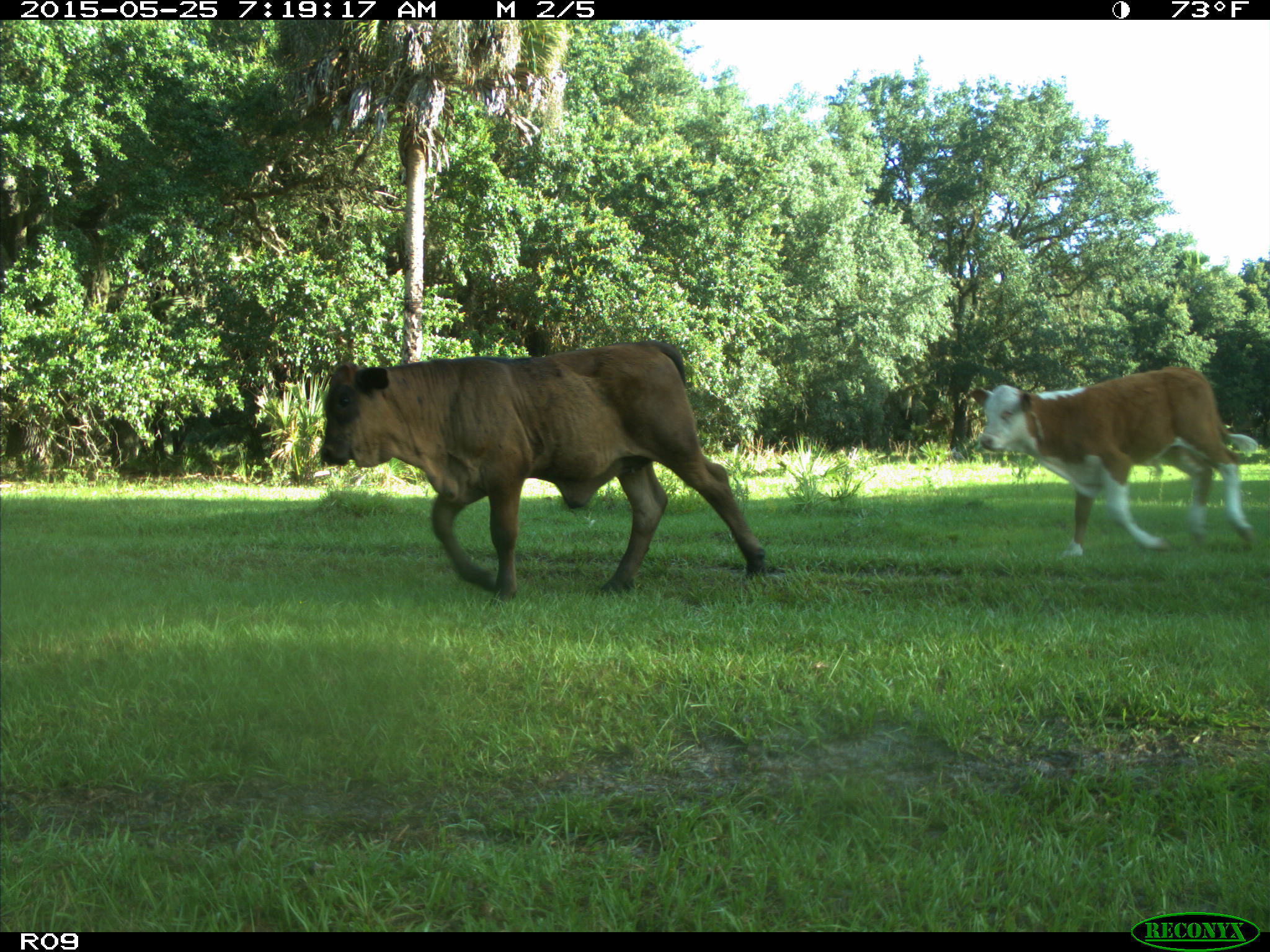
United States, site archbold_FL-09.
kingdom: Animalia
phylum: Chordata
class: Mammalia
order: Artiodactyla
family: Bovidae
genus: Bos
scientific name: Bos taurus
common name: domestic cow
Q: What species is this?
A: Bos taurus (domestic cow).